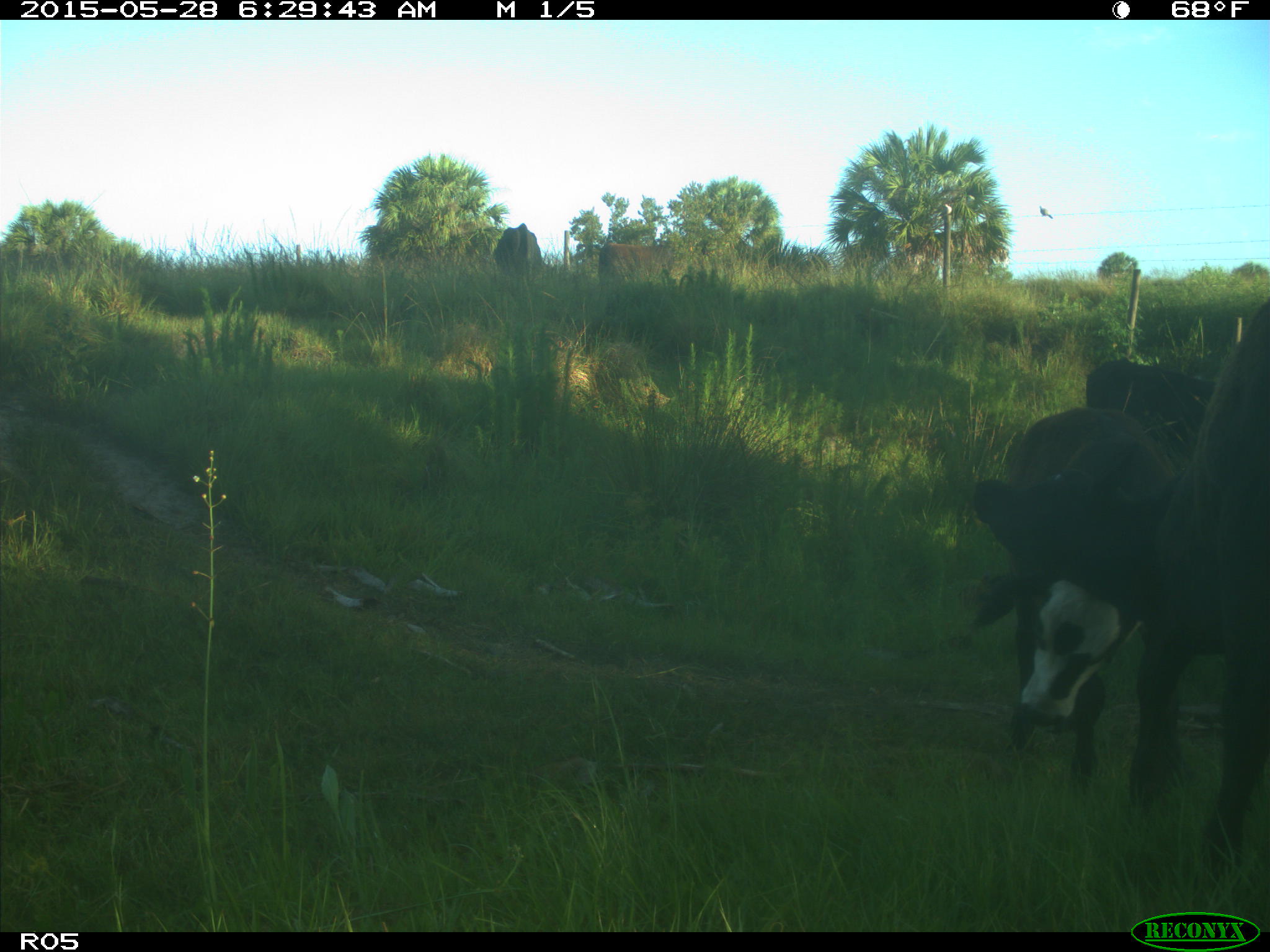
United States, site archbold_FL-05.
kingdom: Animalia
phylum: Chordata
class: Mammalia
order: Artiodactyla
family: Bovidae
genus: Bos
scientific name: Bos taurus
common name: domestic cow